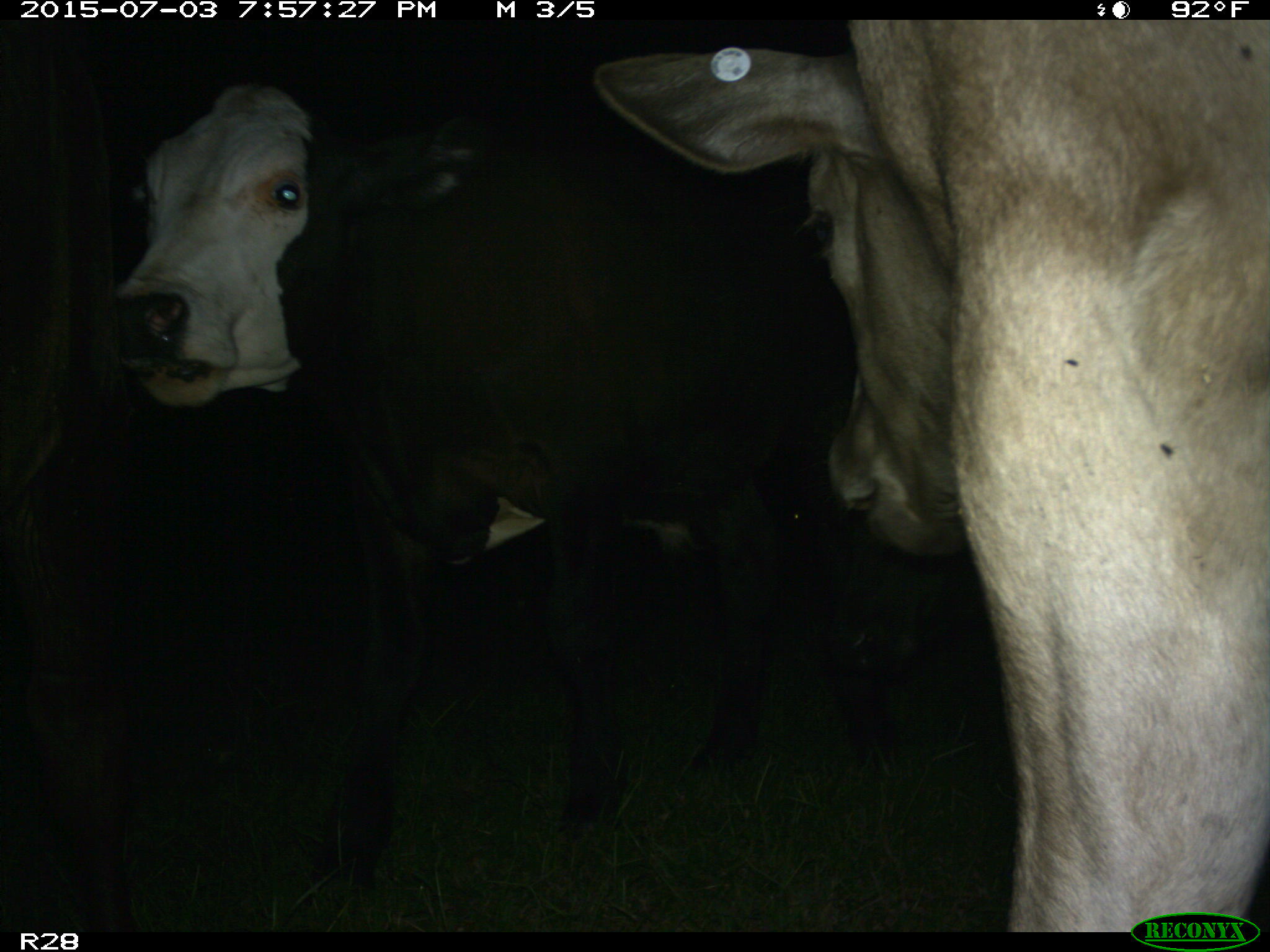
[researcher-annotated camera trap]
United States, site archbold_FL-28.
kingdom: Animalia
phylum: Chordata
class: Mammalia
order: Artiodactyla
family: Bovidae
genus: Bos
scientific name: Bos taurus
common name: domestic cow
Bos taurus (domestic cow).